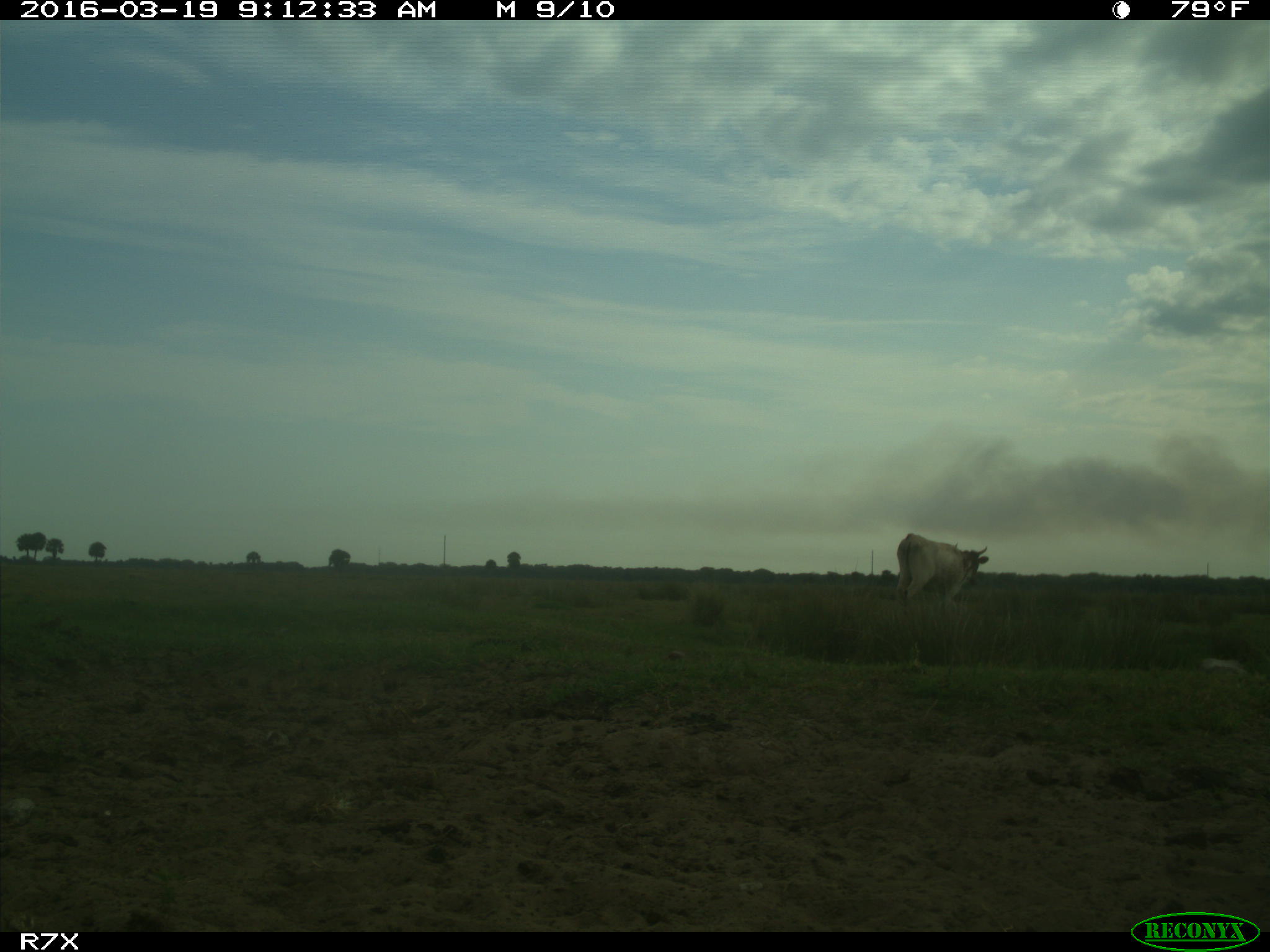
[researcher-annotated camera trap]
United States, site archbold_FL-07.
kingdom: Animalia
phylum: Chordata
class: Mammalia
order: Artiodactyla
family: Bovidae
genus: Bos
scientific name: Bos taurus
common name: domestic cow